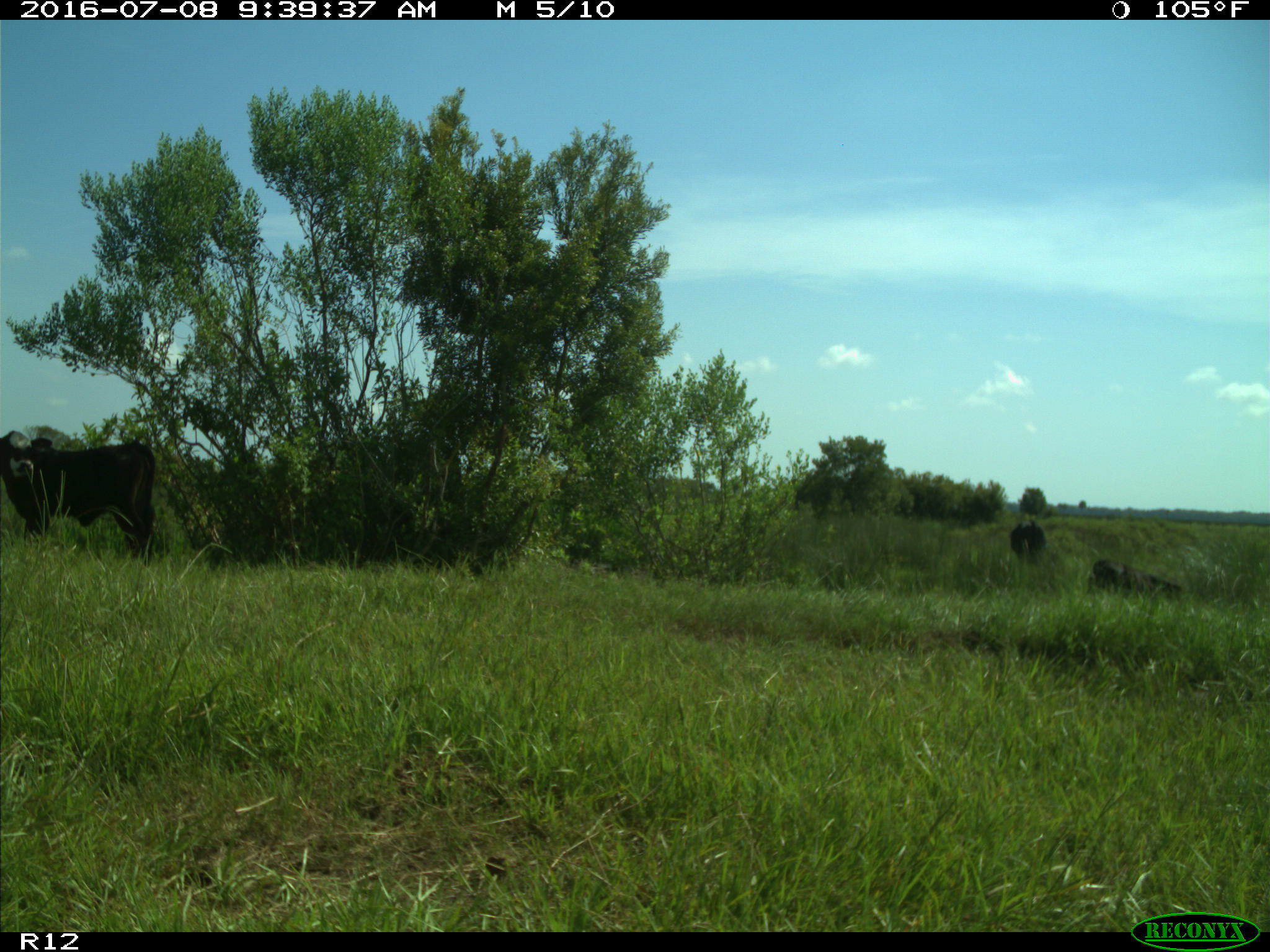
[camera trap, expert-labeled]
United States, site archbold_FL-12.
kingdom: Animalia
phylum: Chordata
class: Mammalia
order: Artiodactyla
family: Bovidae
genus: Bos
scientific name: Bos taurus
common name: domestic cow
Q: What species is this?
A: Bos taurus (domestic cow).